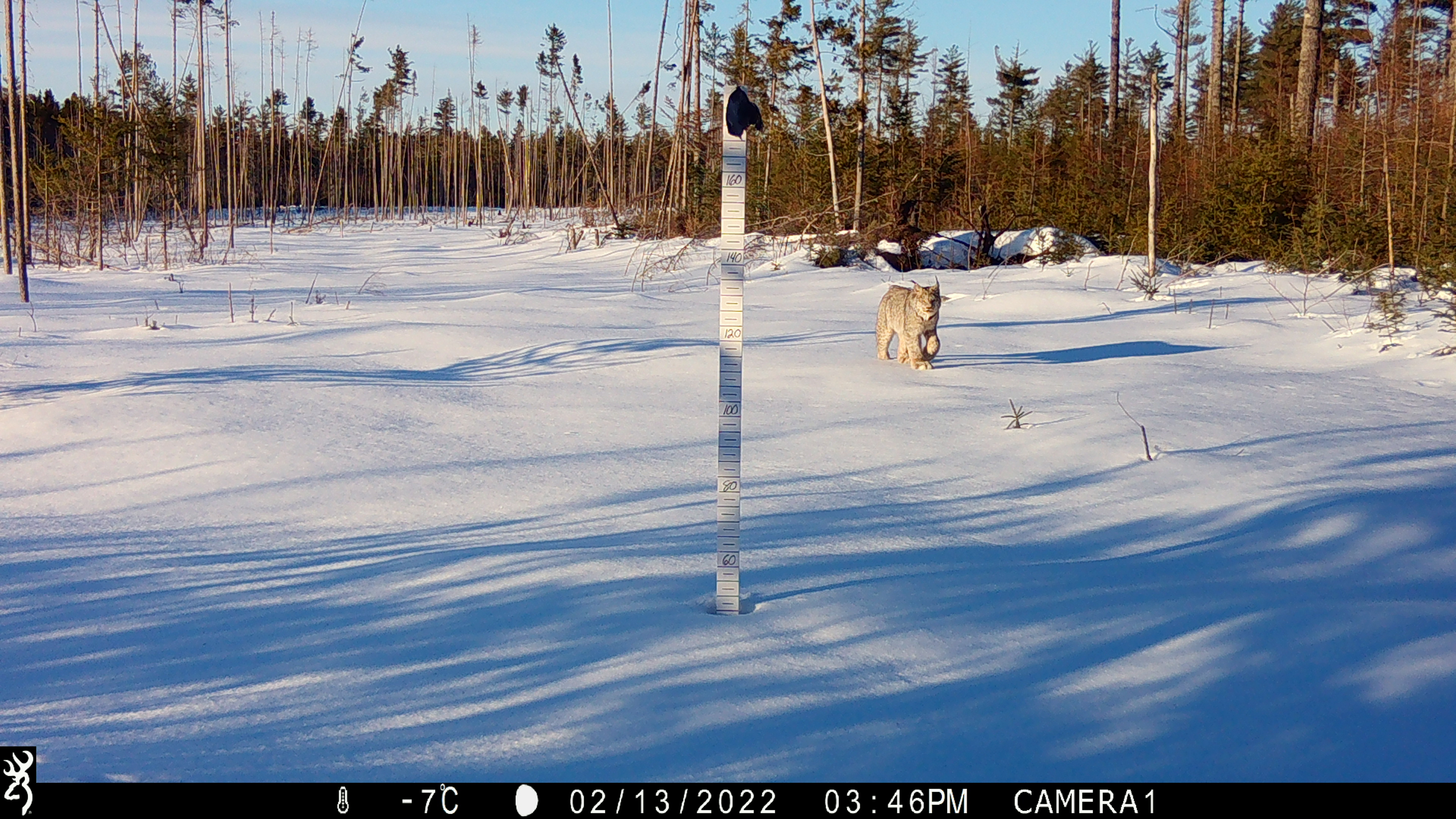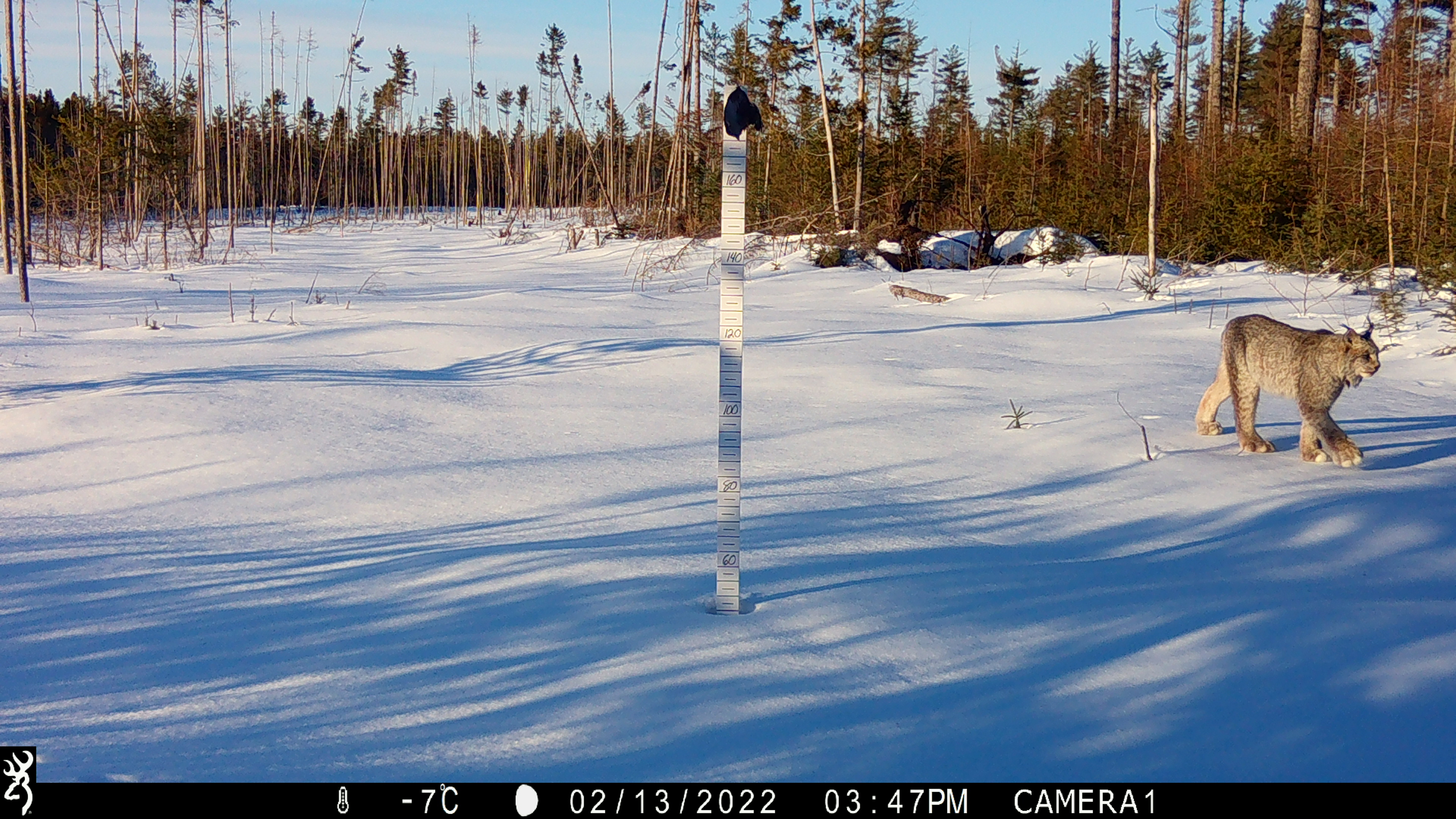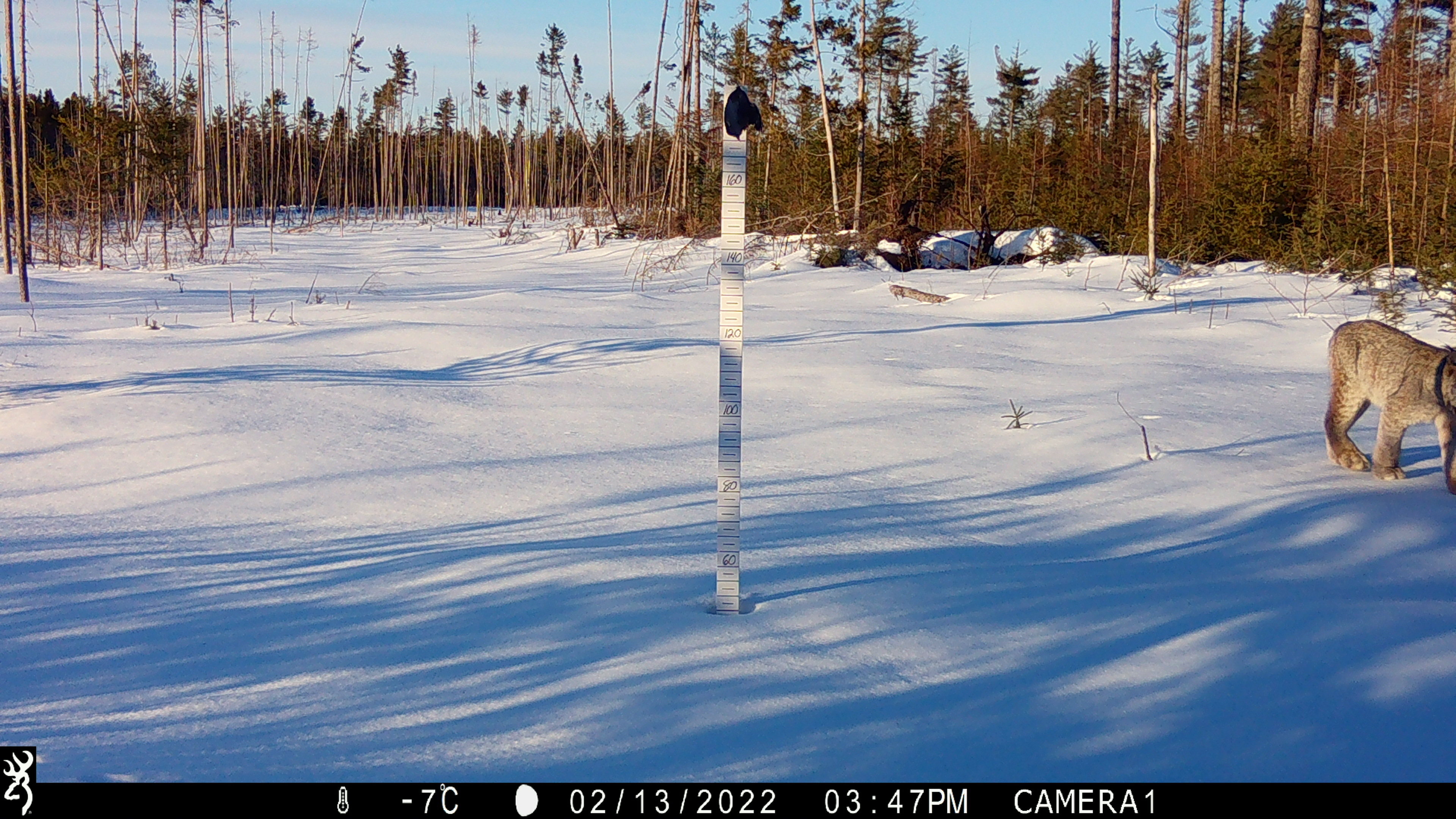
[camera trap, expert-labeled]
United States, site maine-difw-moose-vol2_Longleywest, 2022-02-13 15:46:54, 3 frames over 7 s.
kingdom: Animalia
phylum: Chordata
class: Mammalia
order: Carnivora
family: Felidae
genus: Lynx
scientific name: Lynx canadensis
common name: canada lynx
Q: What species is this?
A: Canada lynx (Lynx canadensis).